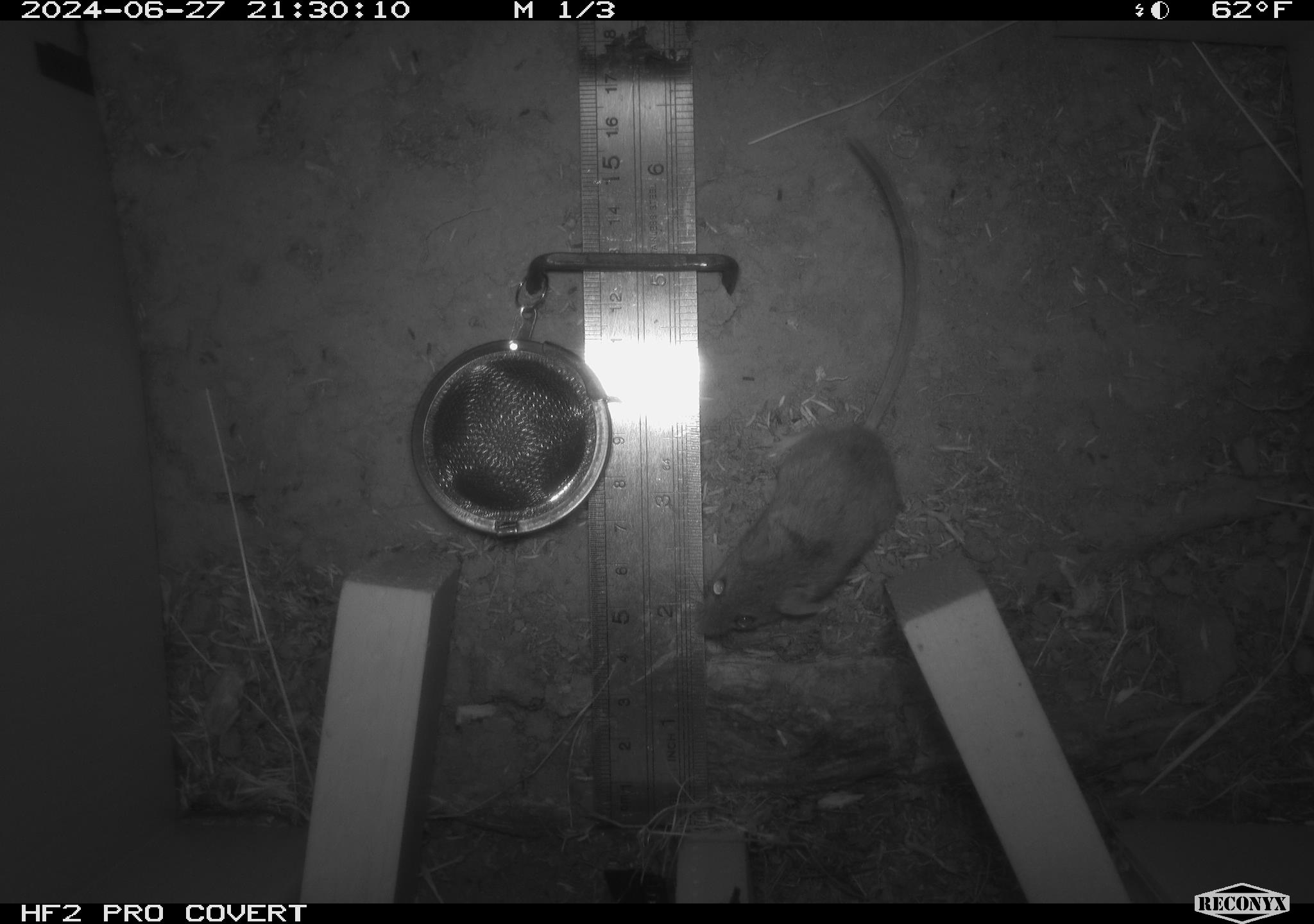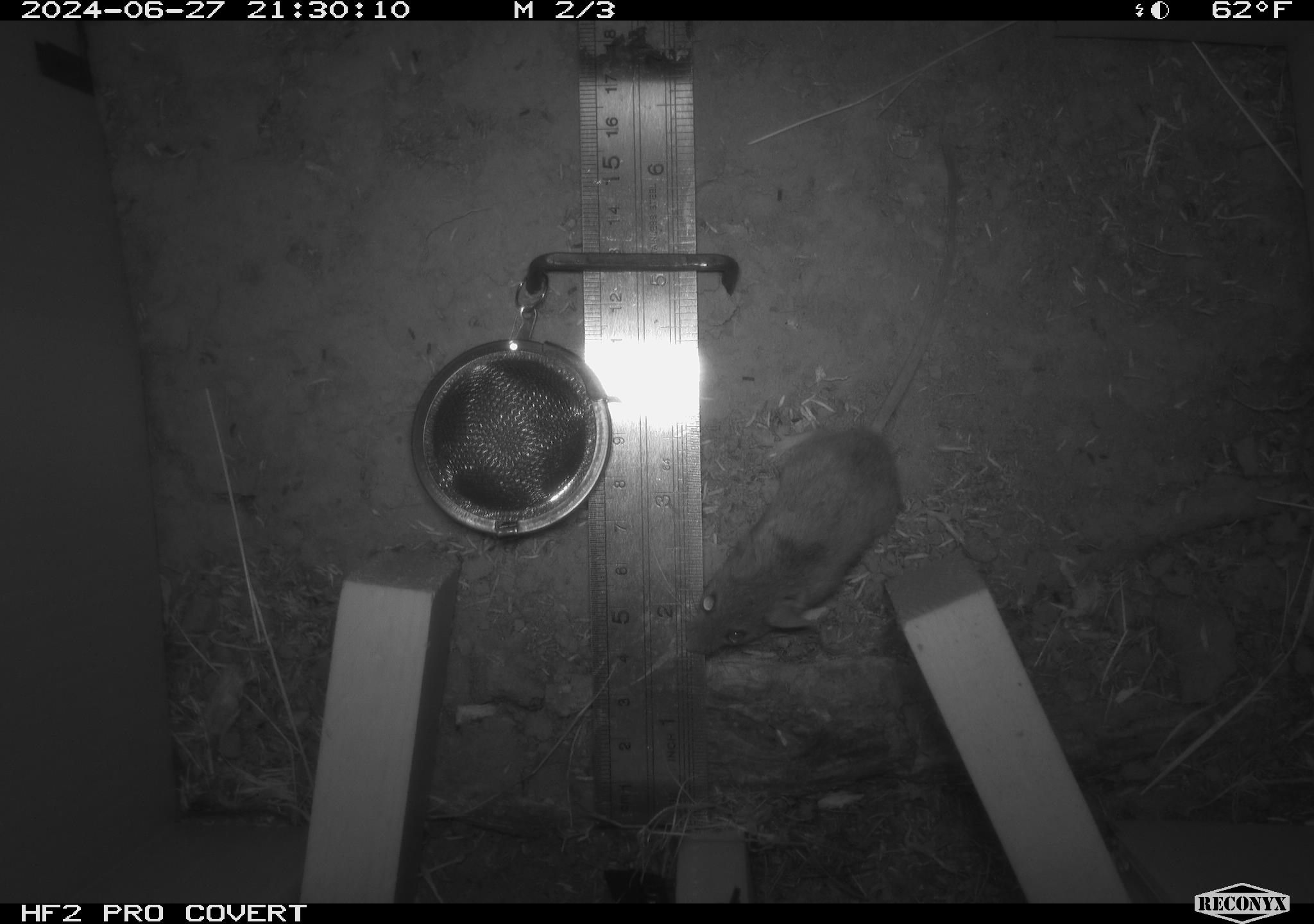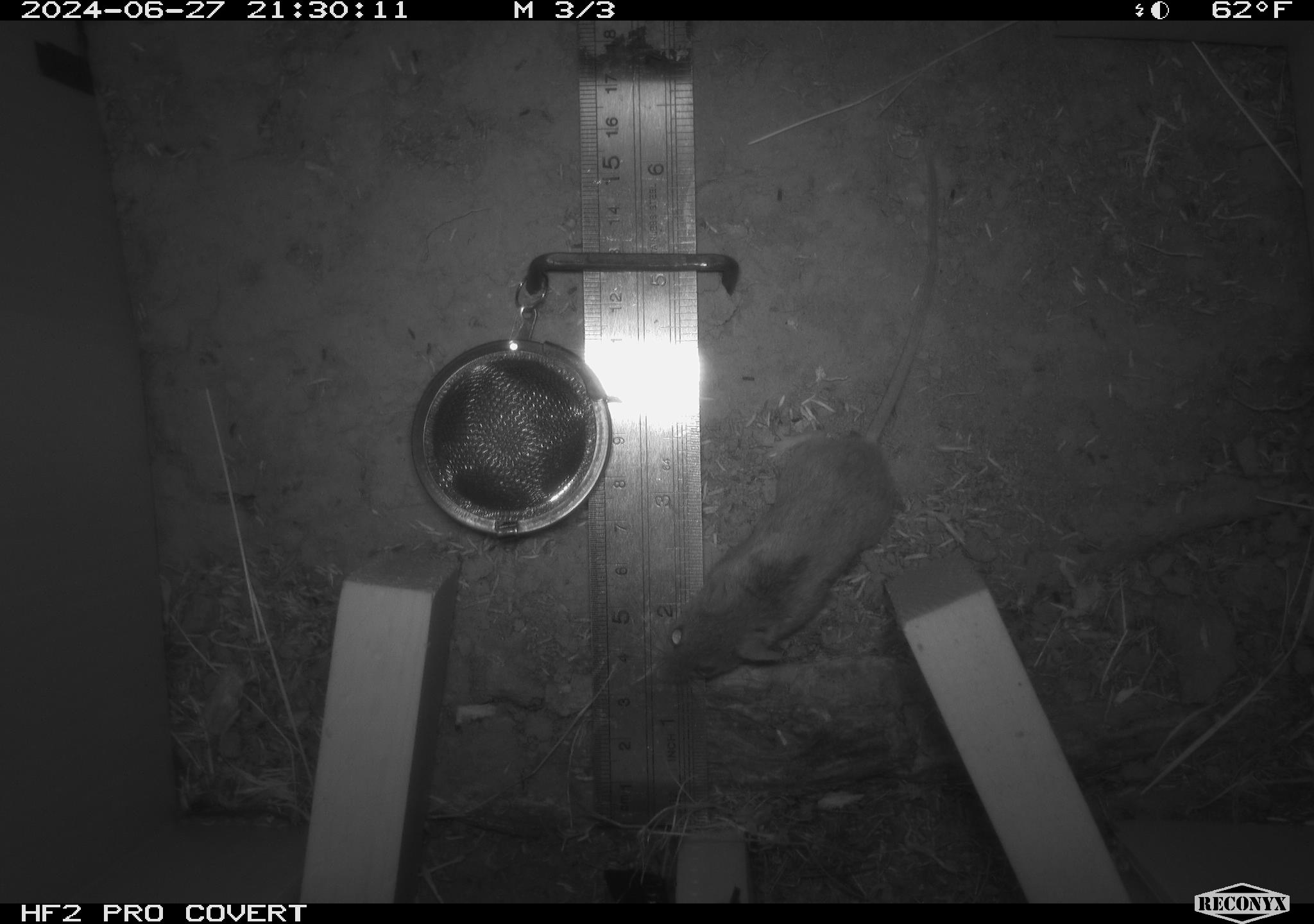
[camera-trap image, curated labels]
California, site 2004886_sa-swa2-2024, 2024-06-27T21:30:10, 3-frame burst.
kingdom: Animalia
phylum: Chordata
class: Mammalia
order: Rodentia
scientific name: Rodentia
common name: mouse species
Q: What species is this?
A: Mouse species (Rodentia).